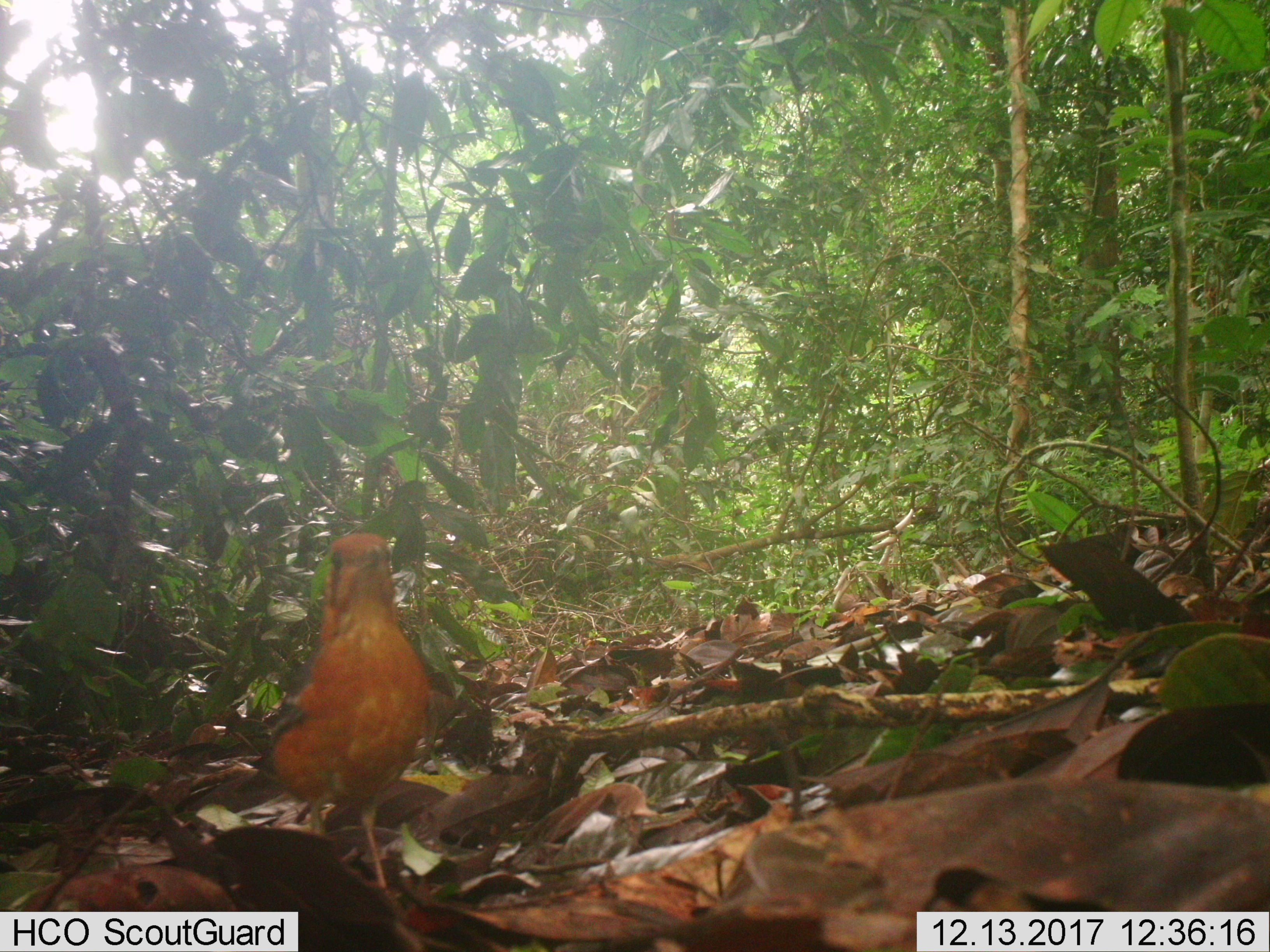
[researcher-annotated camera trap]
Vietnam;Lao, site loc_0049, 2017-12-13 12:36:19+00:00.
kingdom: Animalia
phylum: Chordata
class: Aves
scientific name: Aves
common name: bird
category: unidentified bird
Unidentified bird (bird) (Aves). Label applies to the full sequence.